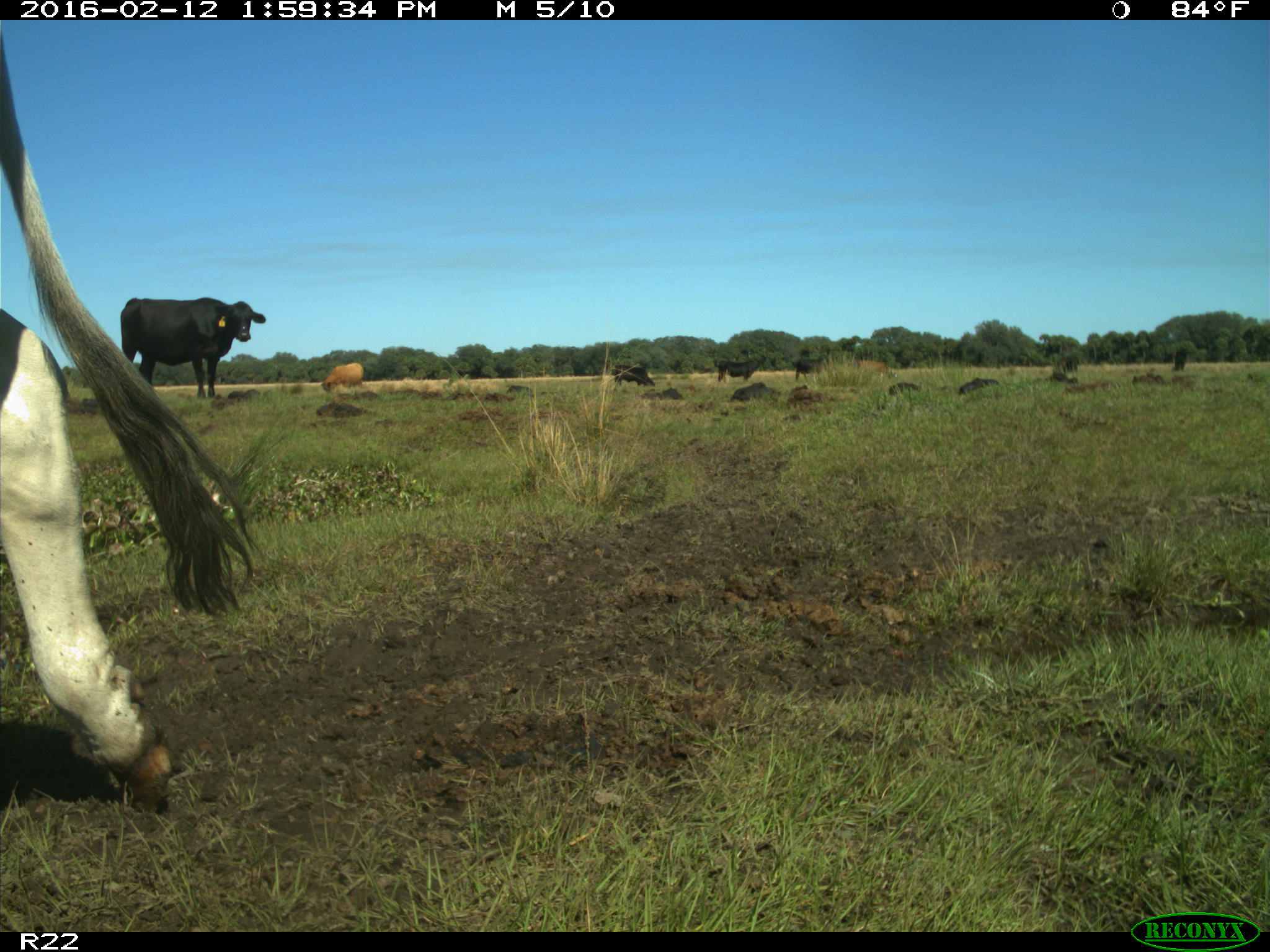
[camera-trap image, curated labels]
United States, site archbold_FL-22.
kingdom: Animalia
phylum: Chordata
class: Mammalia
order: Artiodactyla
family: Bovidae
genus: Bos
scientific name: Bos taurus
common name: domestic cow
Bos taurus (domestic cow).